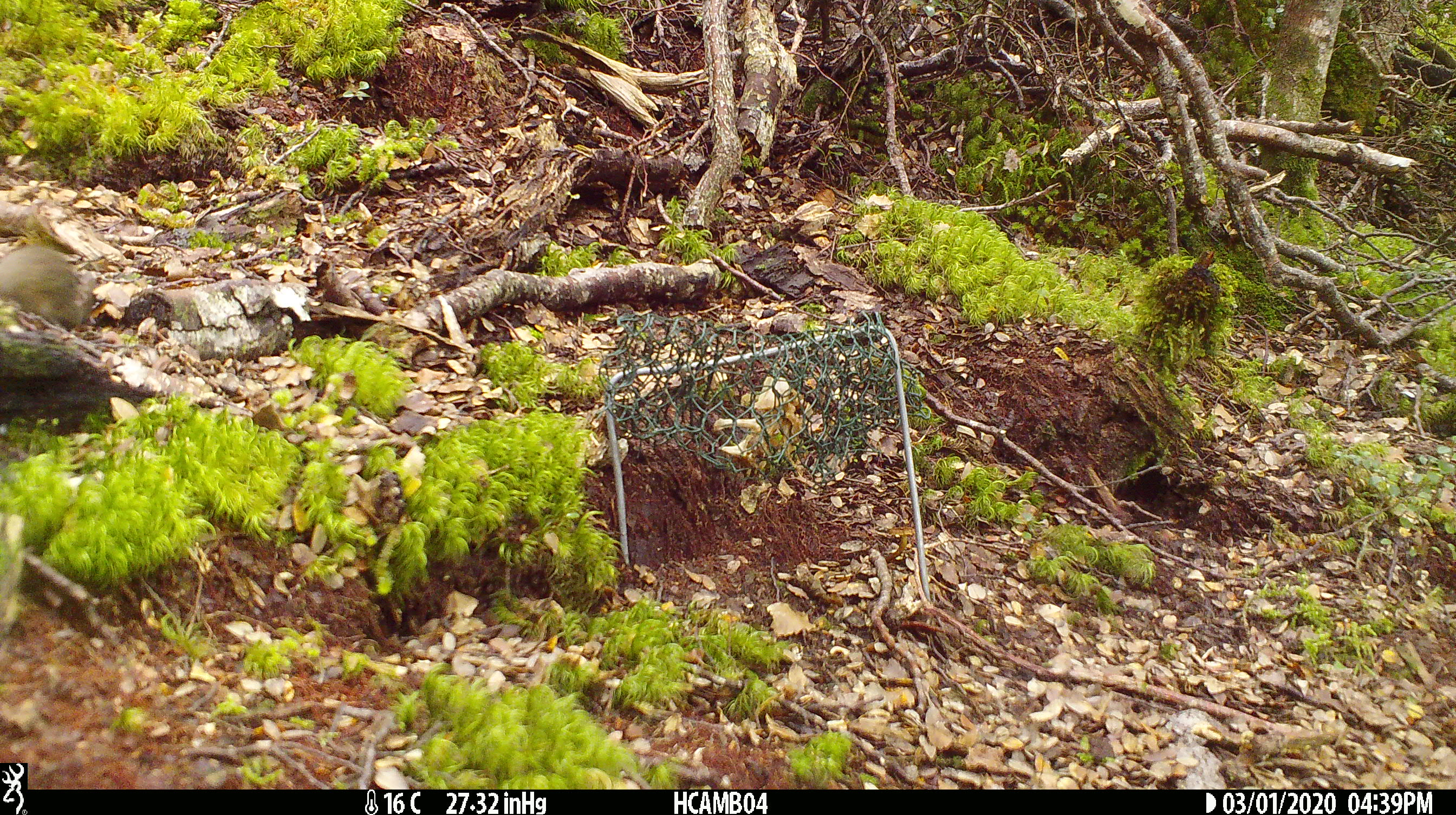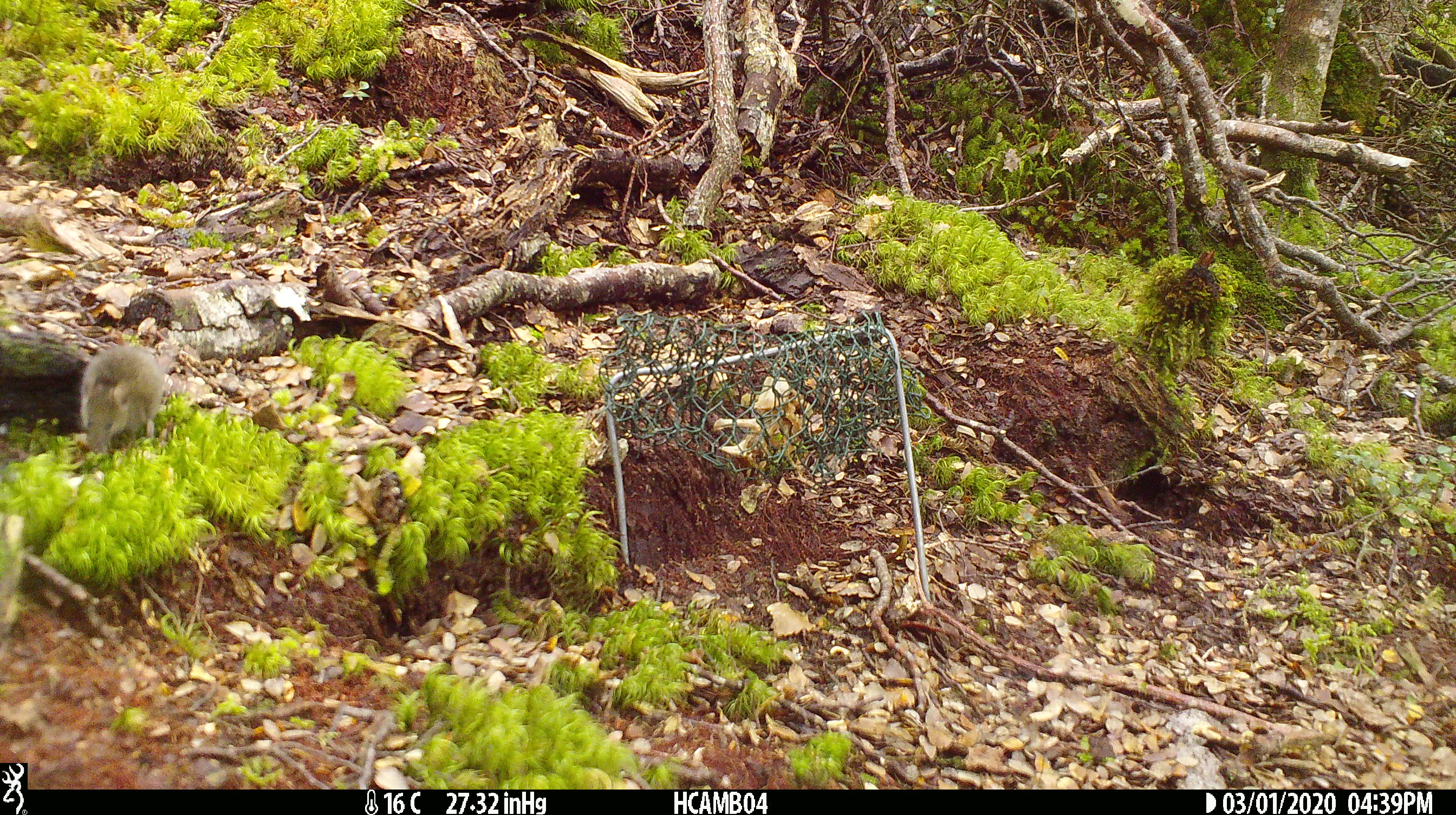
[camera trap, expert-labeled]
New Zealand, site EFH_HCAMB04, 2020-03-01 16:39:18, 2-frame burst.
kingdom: Animalia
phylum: Chordata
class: Mammalia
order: Rodentia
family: Muridae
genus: Mus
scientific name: Mus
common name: mouse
Mouse (Mus).